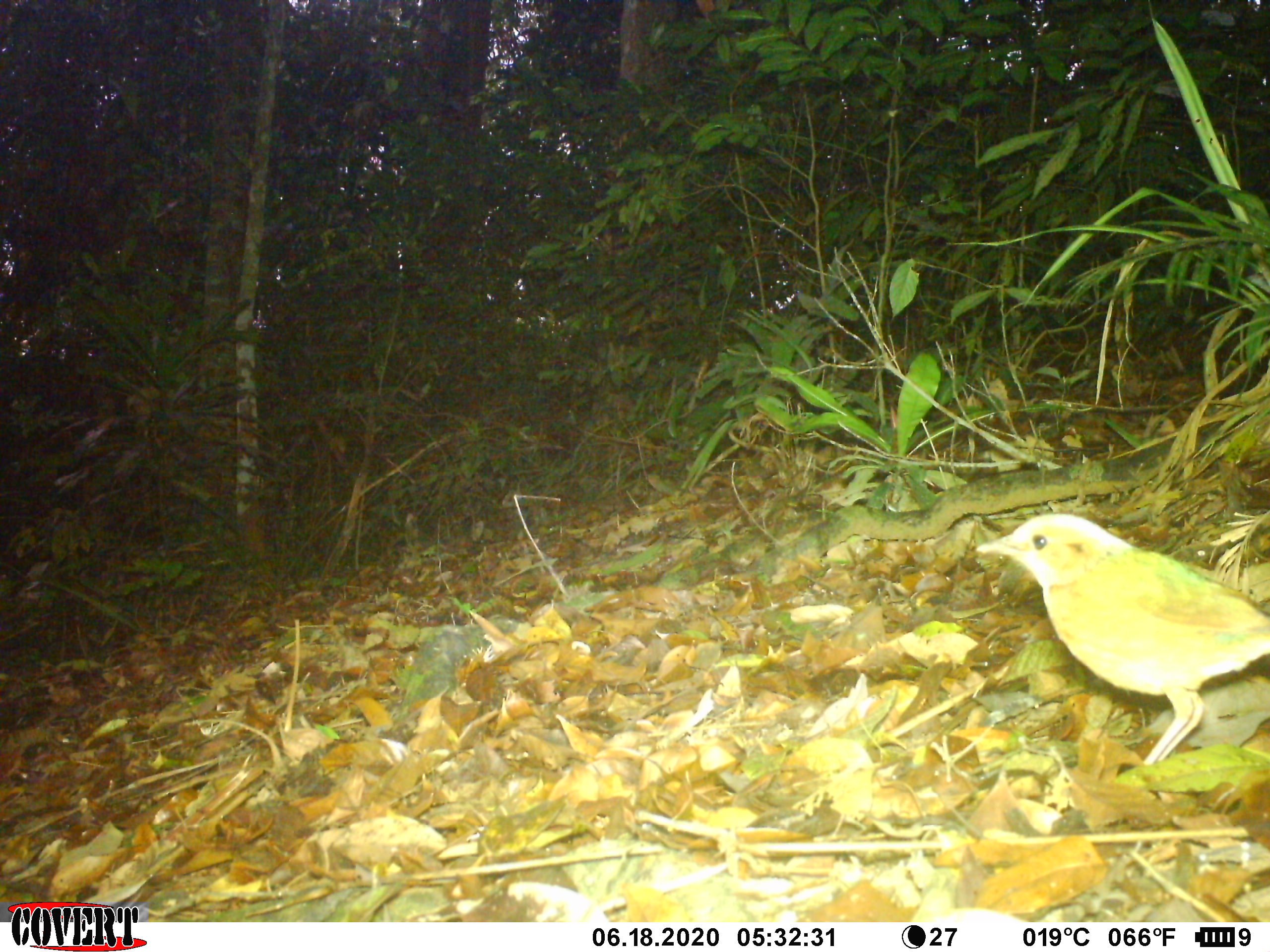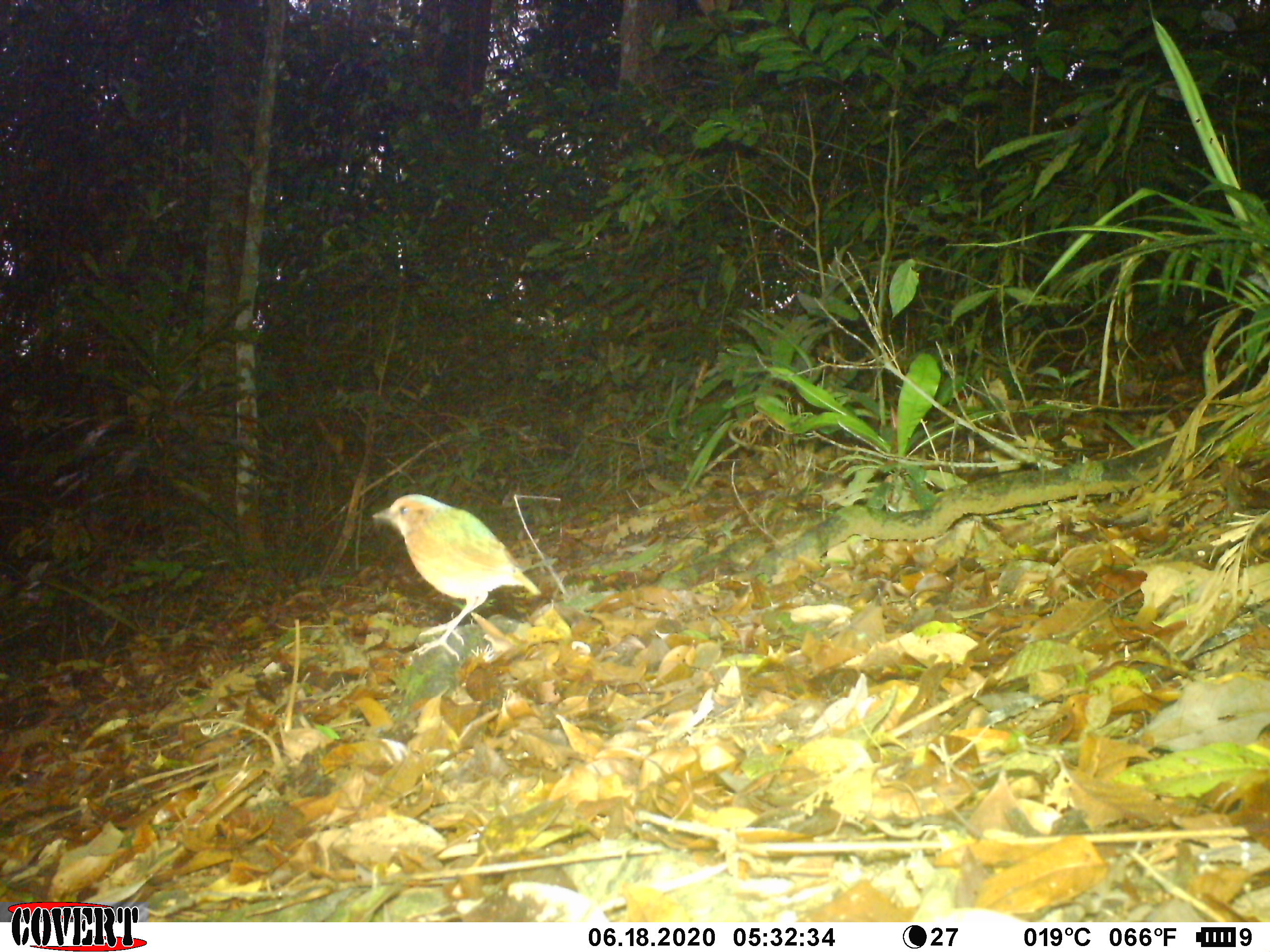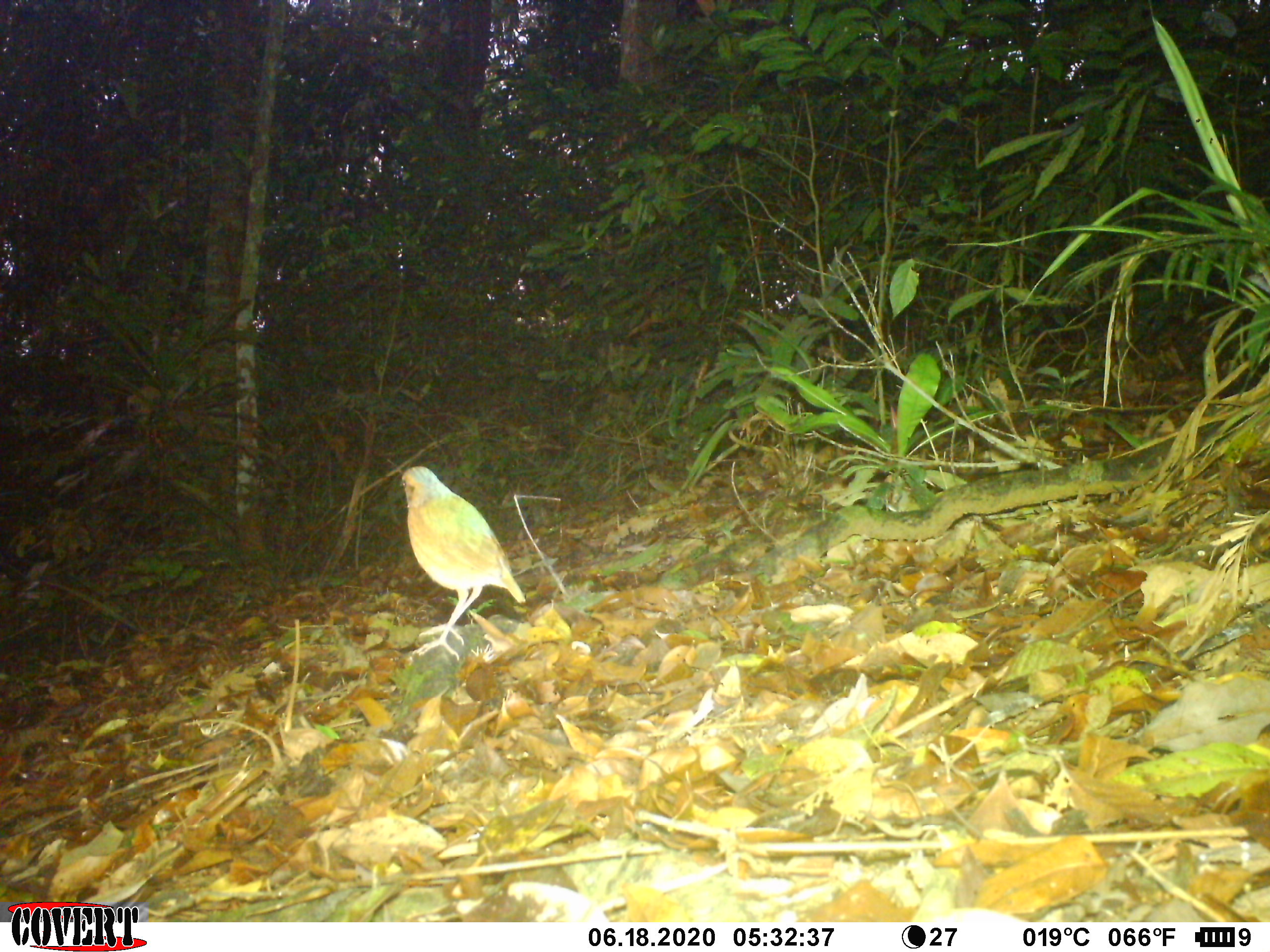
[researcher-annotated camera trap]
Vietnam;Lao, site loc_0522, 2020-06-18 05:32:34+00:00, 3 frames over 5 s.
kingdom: Animalia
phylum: Chordata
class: Aves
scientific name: Aves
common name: bird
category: unidentified bird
Unidentified bird (bird) (Aves). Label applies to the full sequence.